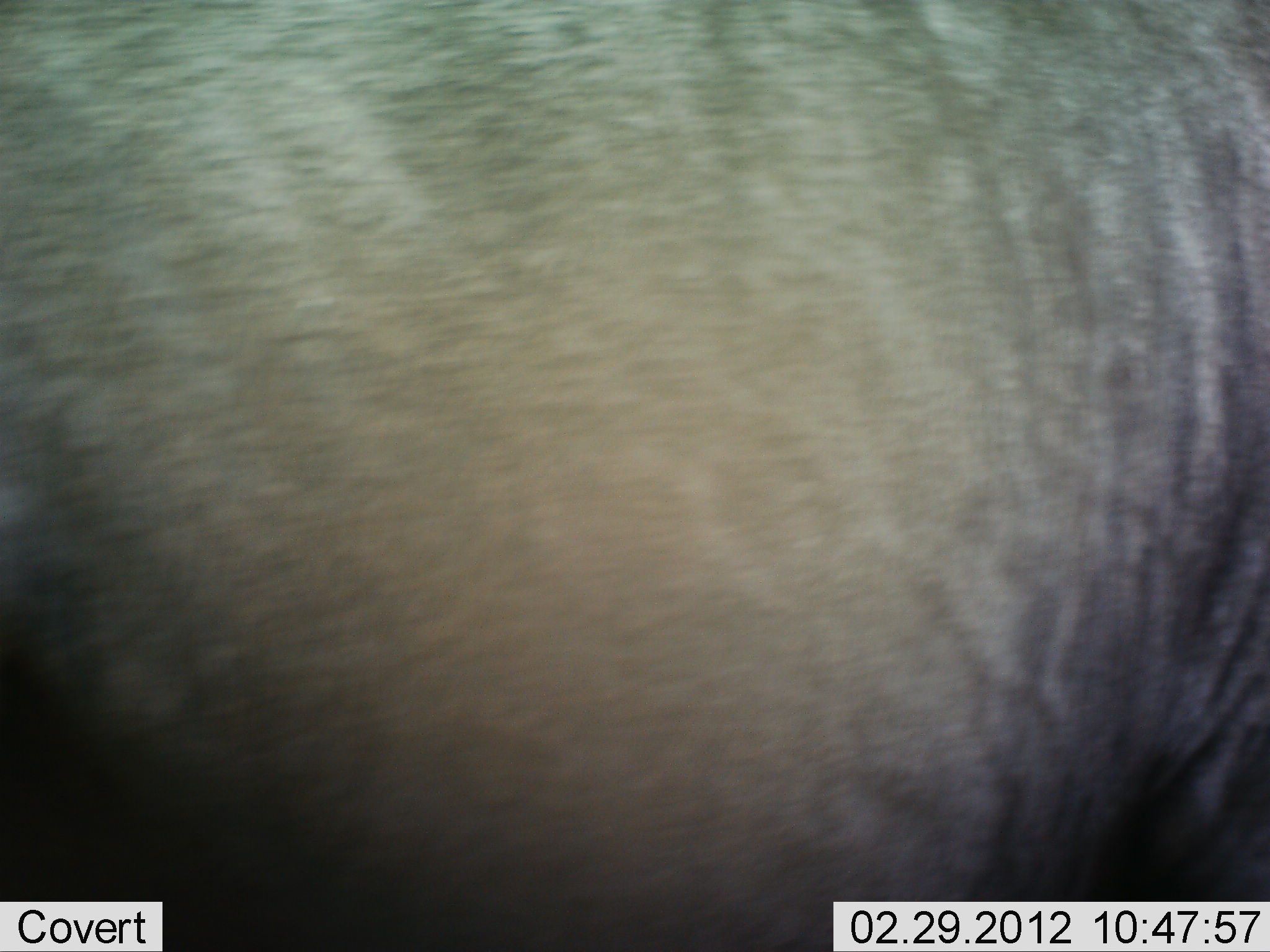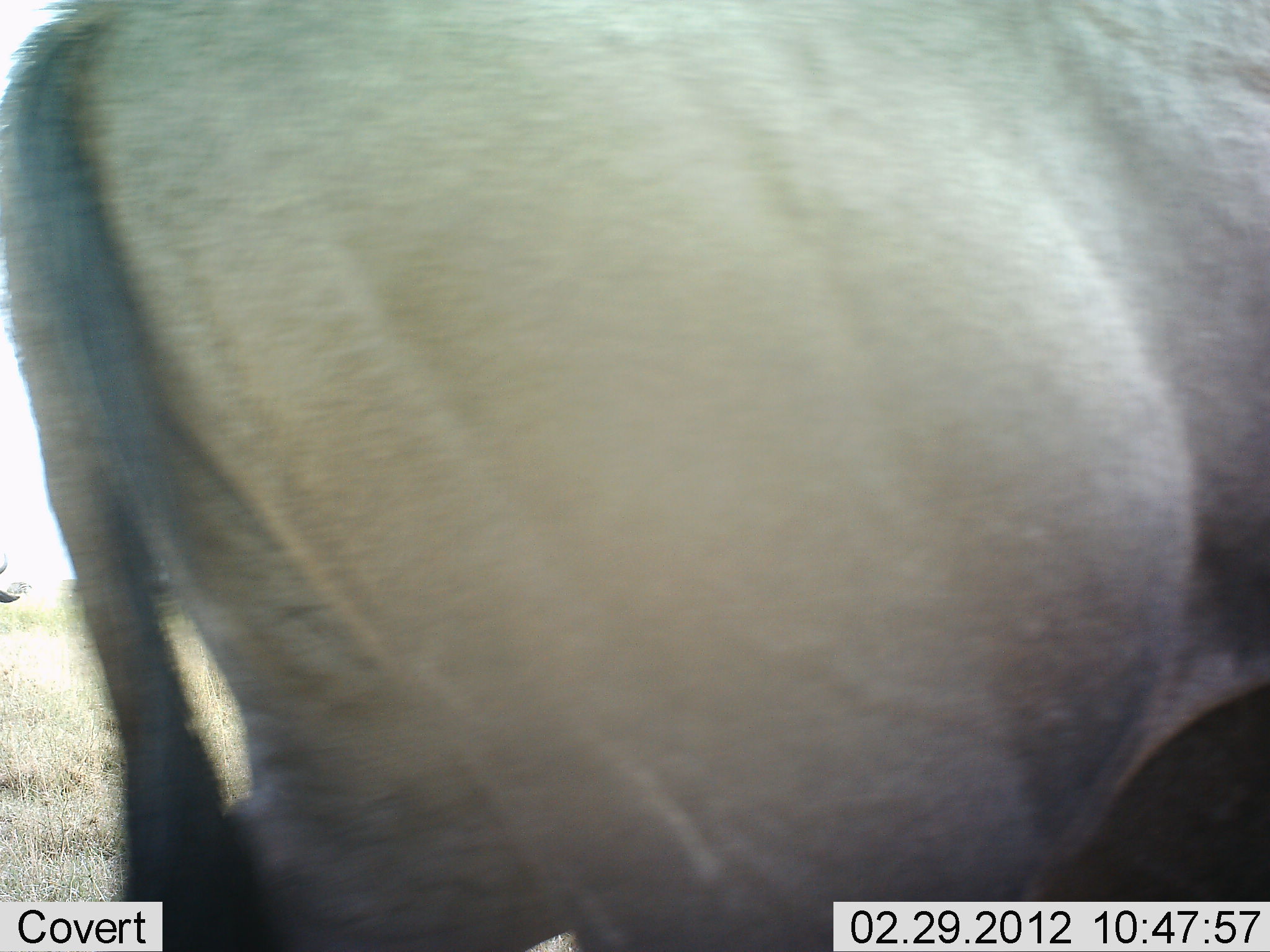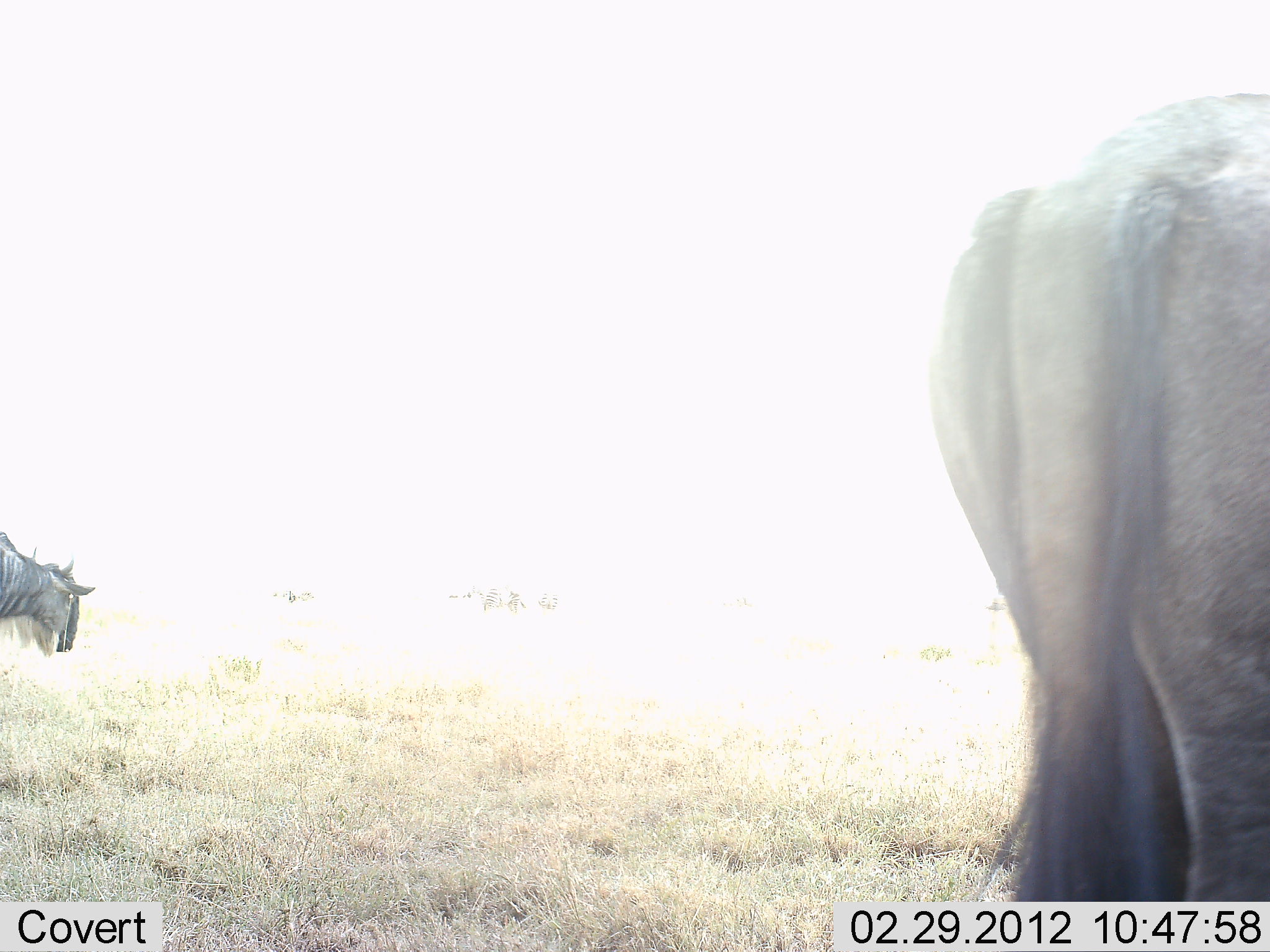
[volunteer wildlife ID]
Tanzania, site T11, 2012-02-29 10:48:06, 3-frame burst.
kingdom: Animalia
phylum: Chordata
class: Mammalia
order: Artiodactyla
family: Bovidae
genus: Connochaetes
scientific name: Connochaetes taurinus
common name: blue wildebeest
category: wildebeest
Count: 2.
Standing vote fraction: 25%.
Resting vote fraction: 0%.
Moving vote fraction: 88%.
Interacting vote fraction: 0%.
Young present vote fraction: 0%.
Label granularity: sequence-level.